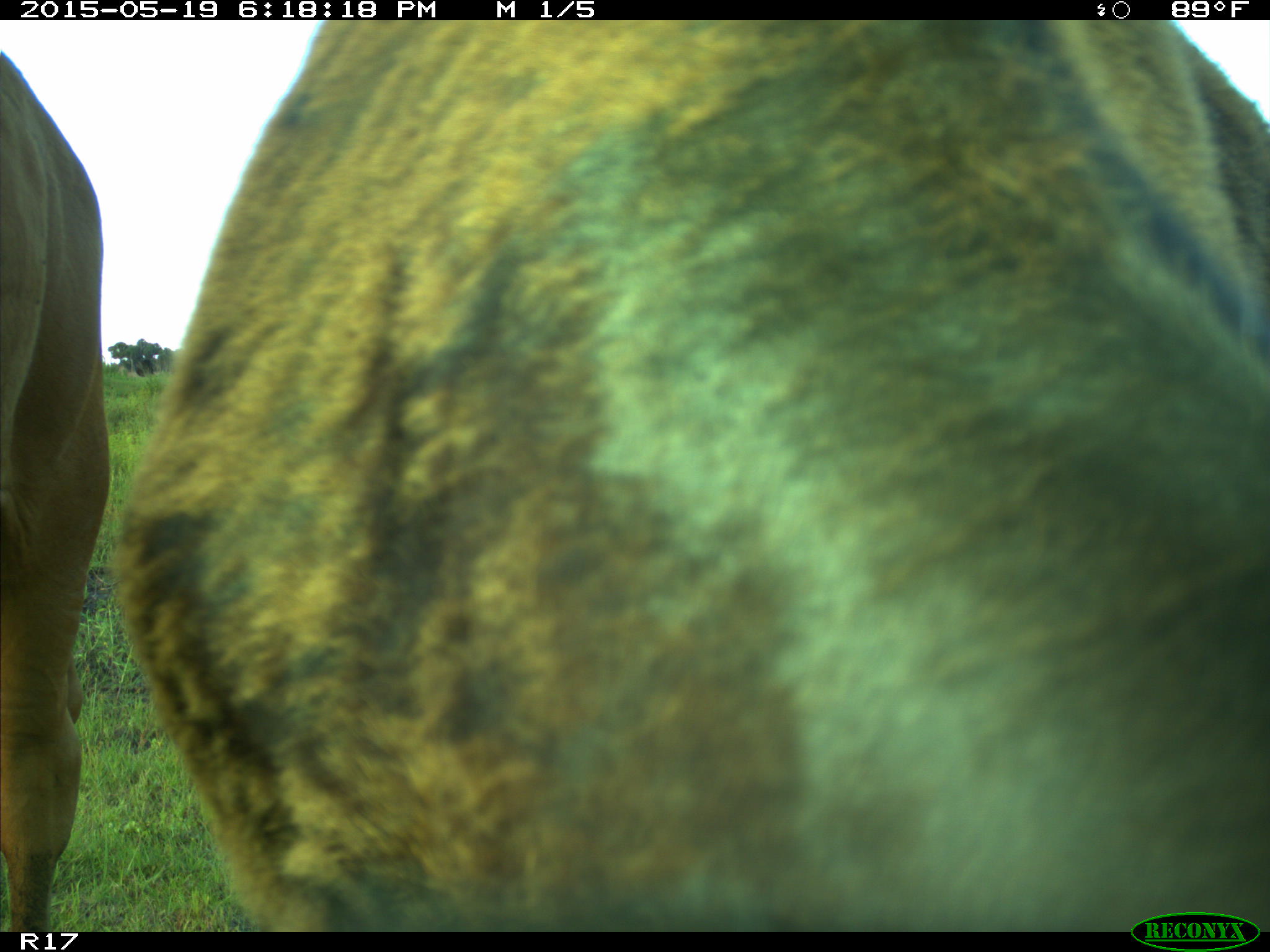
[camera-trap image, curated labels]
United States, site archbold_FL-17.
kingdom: Animalia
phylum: Chordata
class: Mammalia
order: Artiodactyla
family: Bovidae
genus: Bos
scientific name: Bos taurus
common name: domestic cow